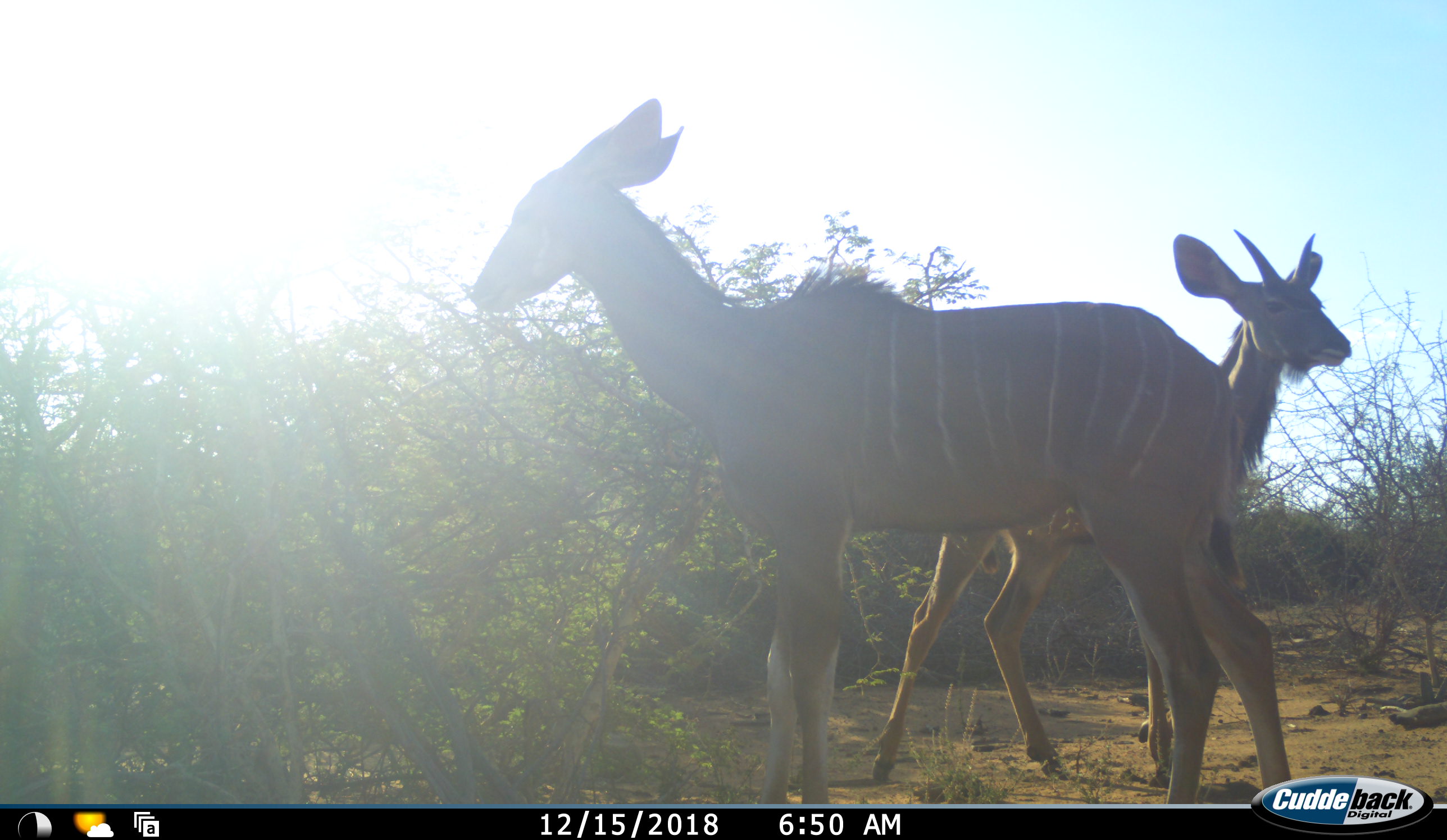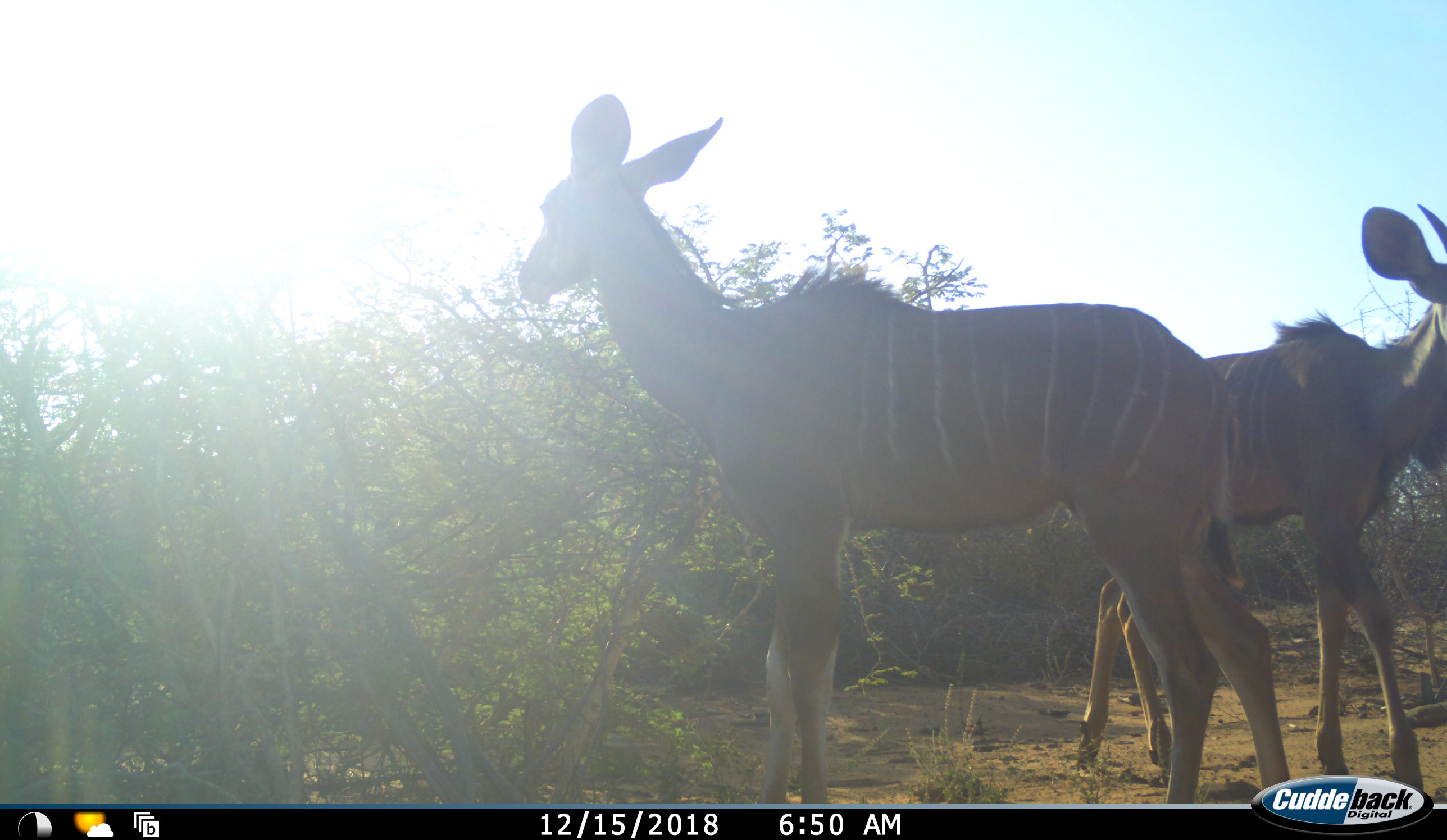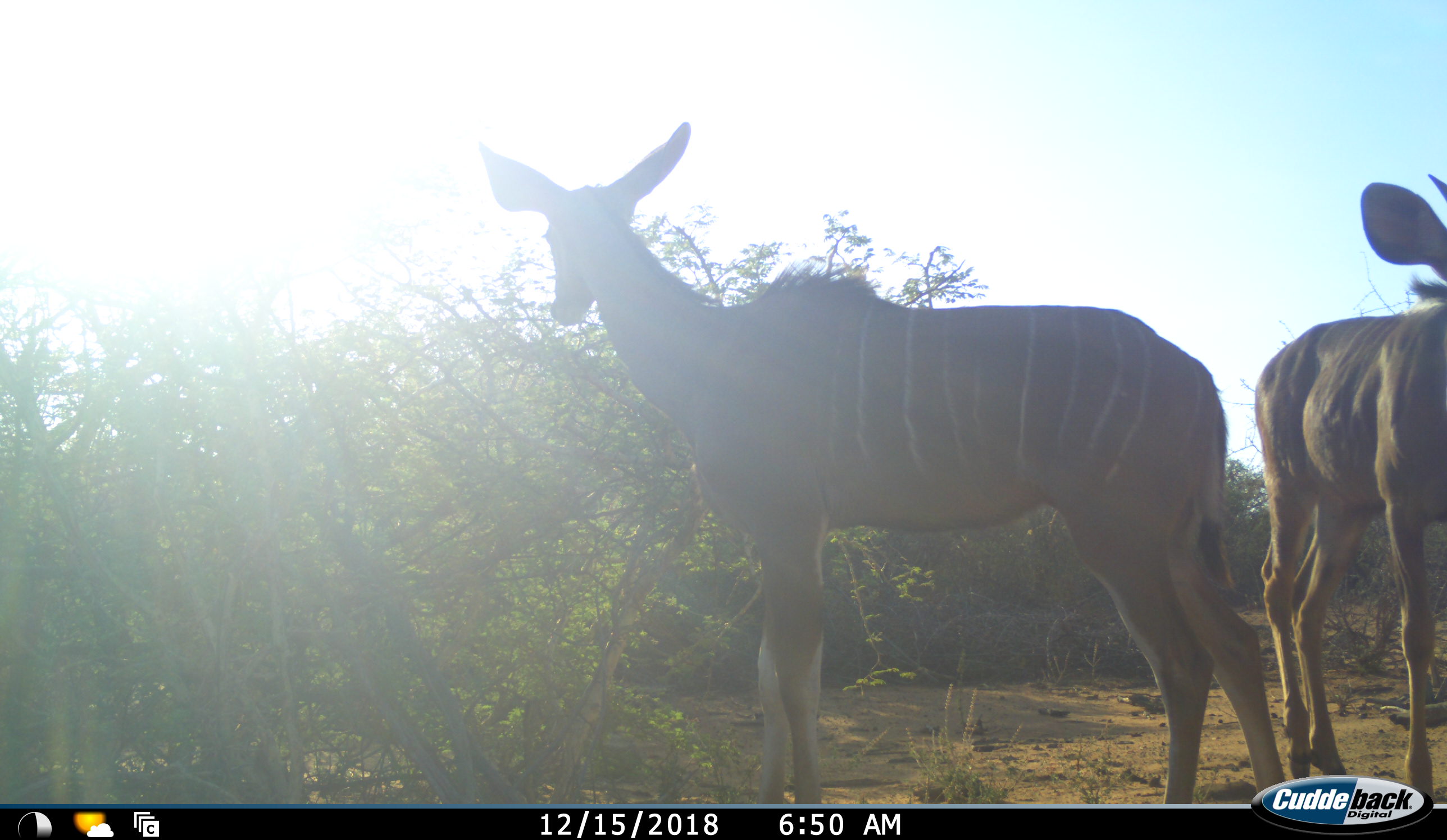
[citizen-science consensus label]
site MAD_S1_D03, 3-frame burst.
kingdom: Animalia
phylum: Chordata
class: Mammalia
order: Artiodactyla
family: Bovidae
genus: Tragelaphus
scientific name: Tragelaphus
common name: kudu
Kudu (Tragelaphus), count 2. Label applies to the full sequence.